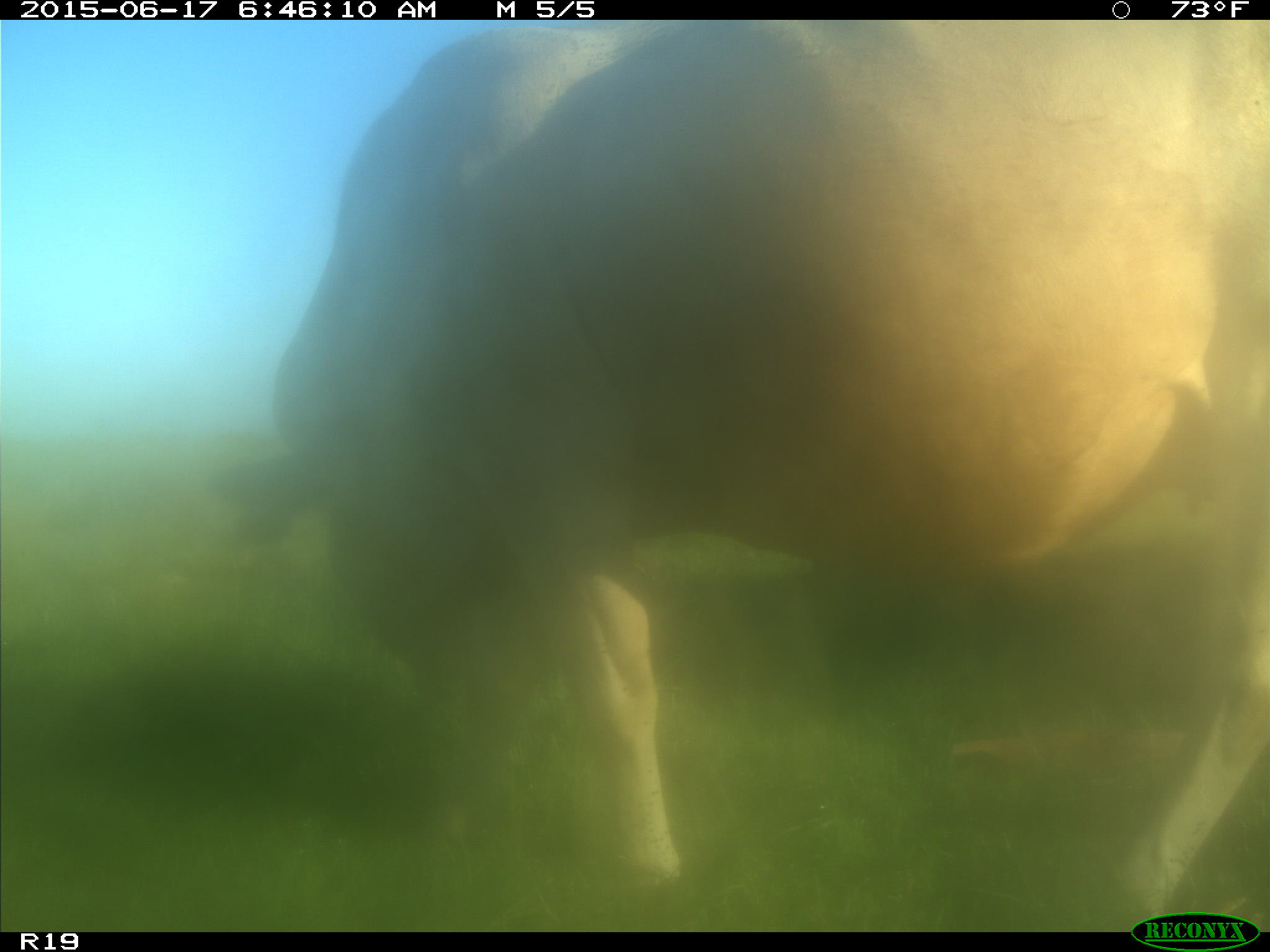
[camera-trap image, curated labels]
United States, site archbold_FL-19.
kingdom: Animalia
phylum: Chordata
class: Mammalia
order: Artiodactyla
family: Bovidae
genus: Bos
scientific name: Bos taurus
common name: domestic cow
Bos taurus (domestic cow).